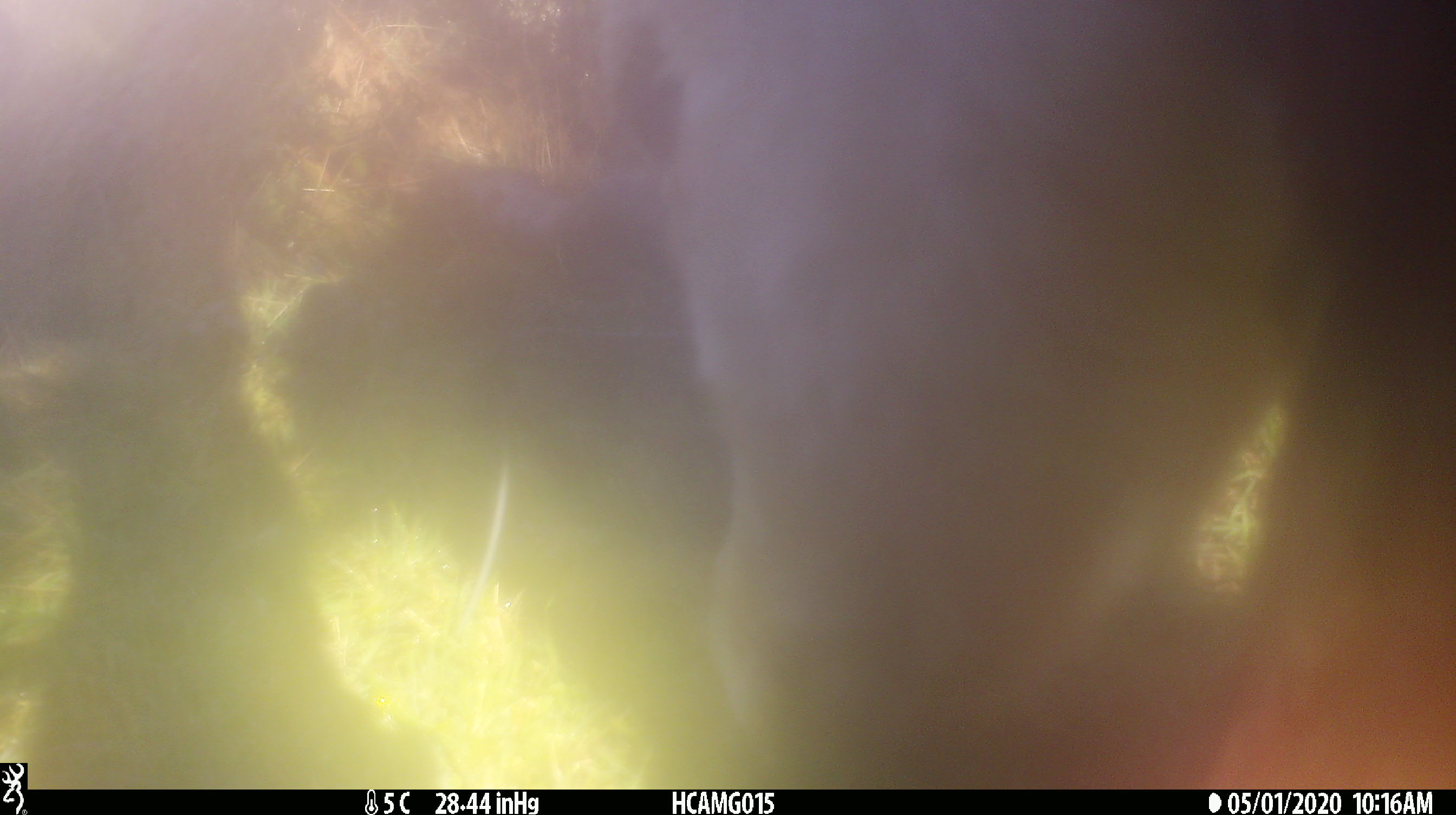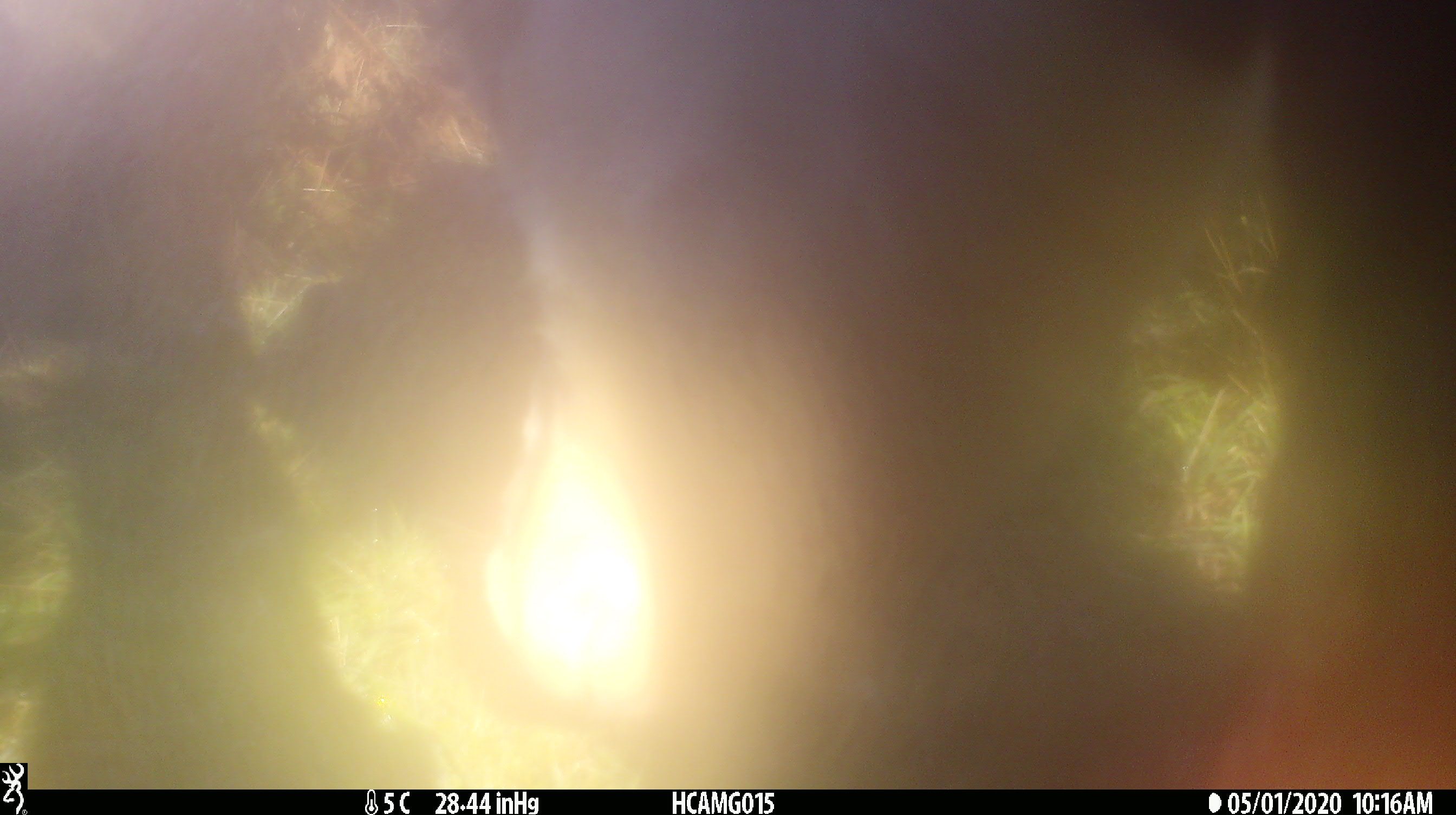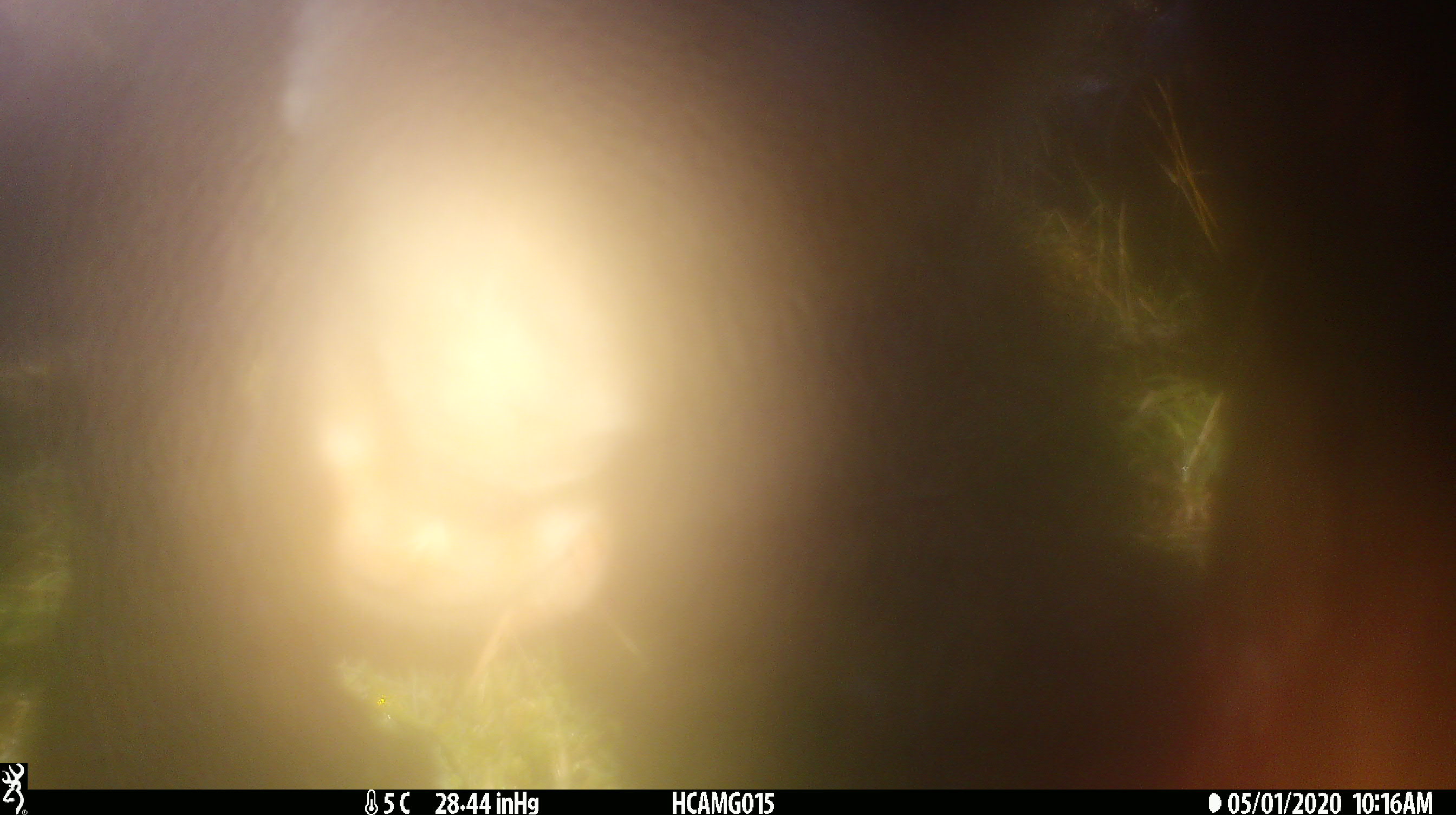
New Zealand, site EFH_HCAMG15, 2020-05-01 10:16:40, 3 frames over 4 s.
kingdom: Animalia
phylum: Chordata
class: Mammalia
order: Artiodactyla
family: Bovidae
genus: Bos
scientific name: Bos taurus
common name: domestic cow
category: cow